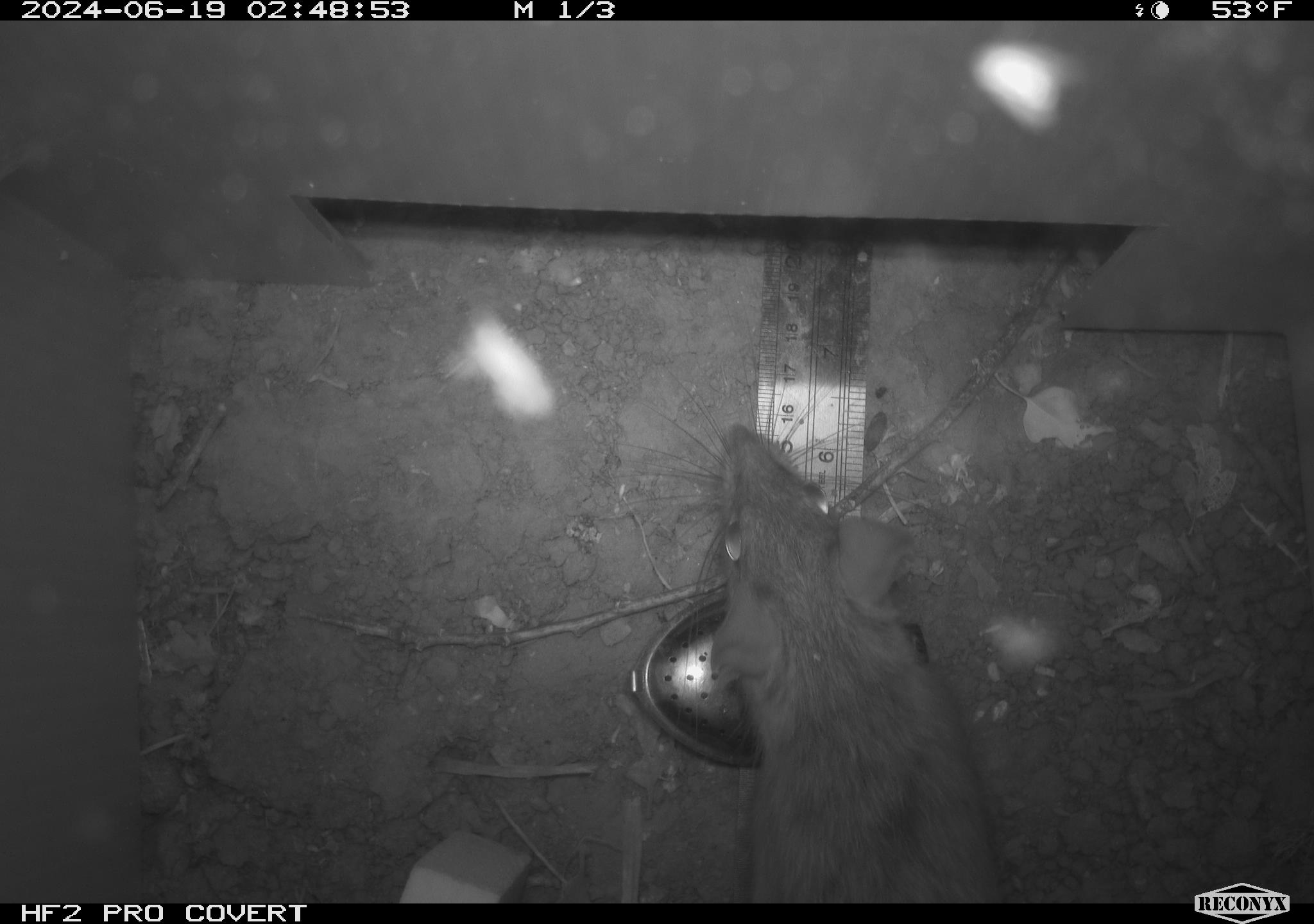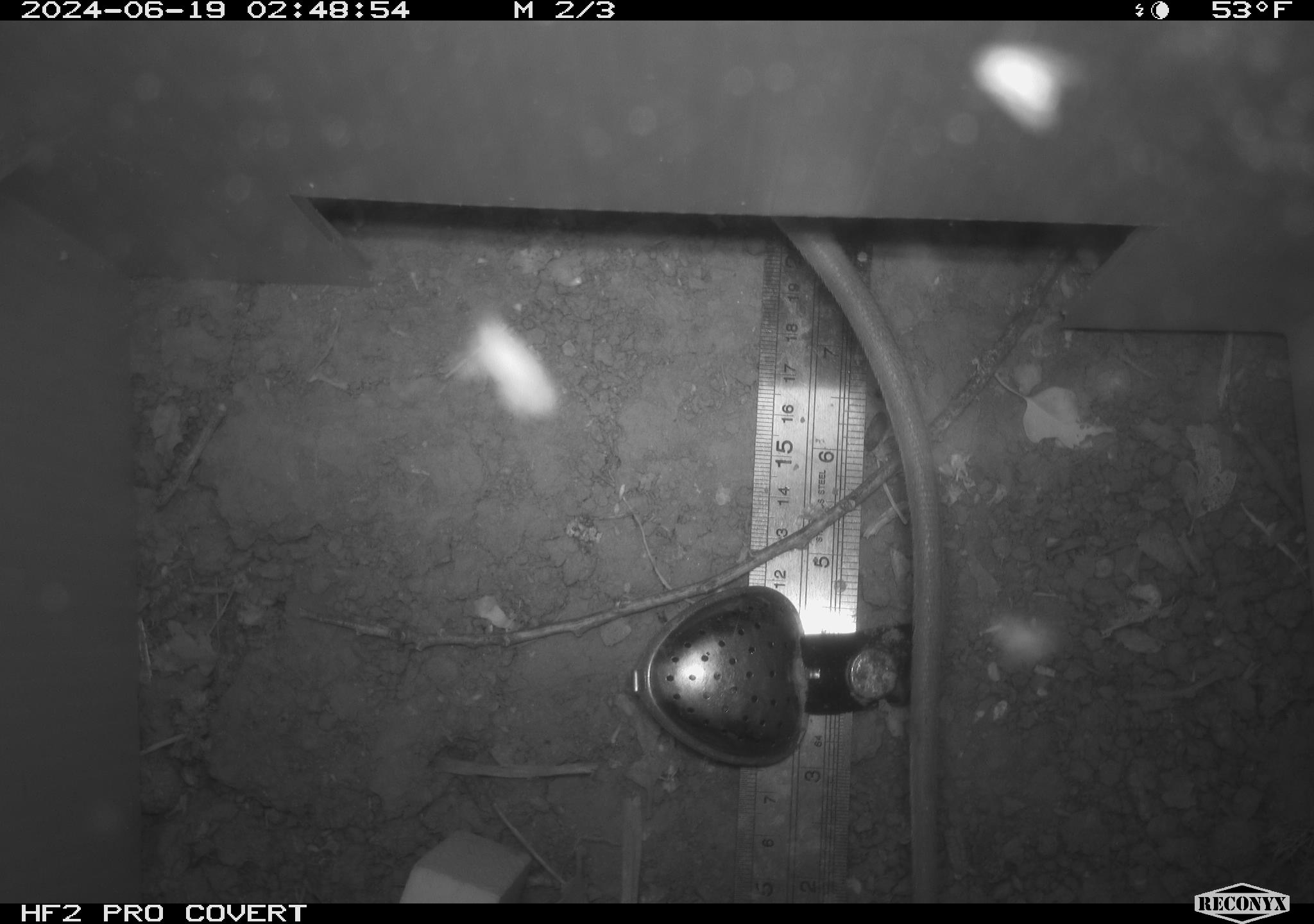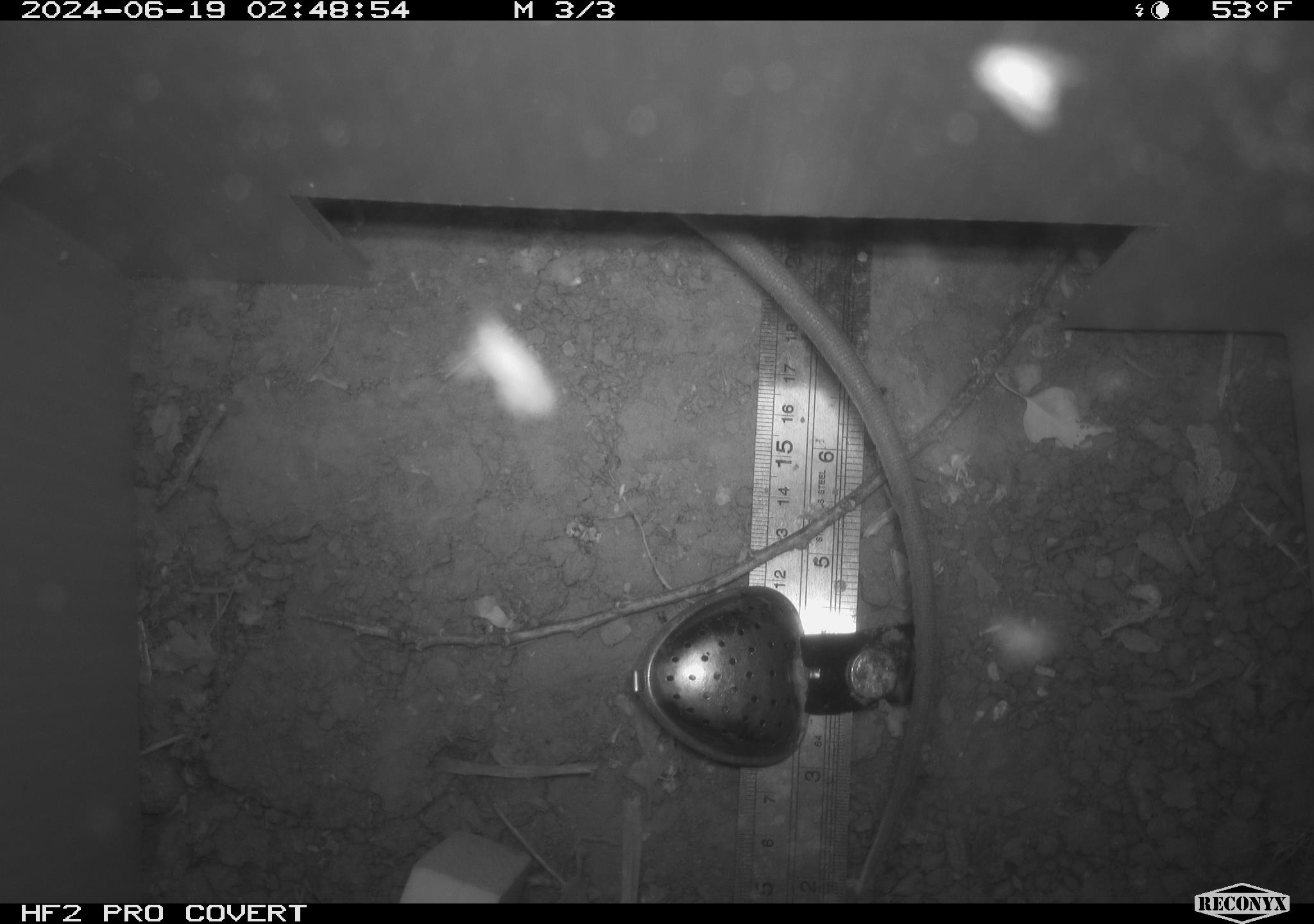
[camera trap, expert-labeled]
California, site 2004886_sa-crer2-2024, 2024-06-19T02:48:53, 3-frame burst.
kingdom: Animalia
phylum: Chordata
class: Mammalia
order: Rodentia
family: Muridae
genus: Rattus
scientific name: Rattus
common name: rat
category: rattus species